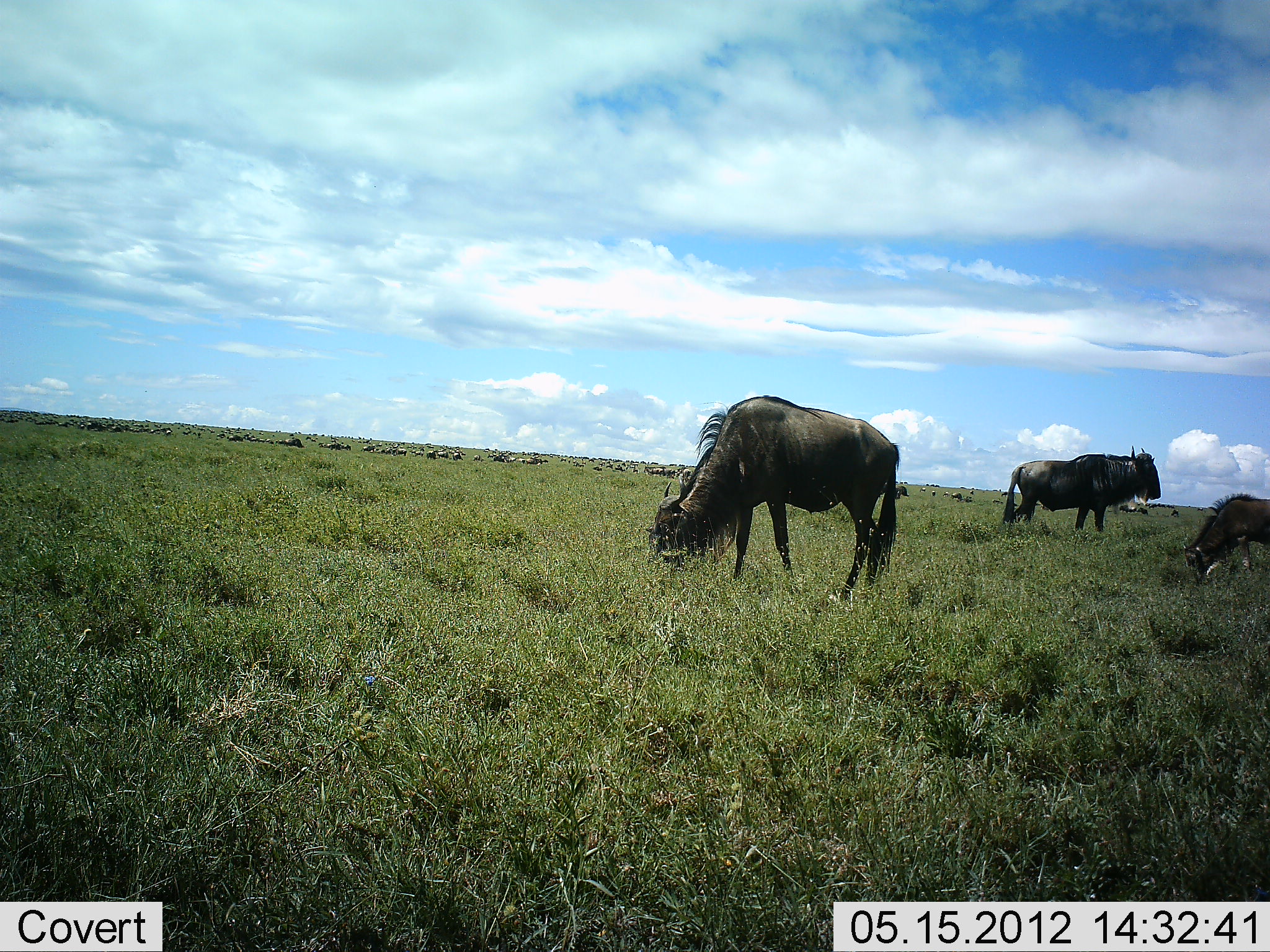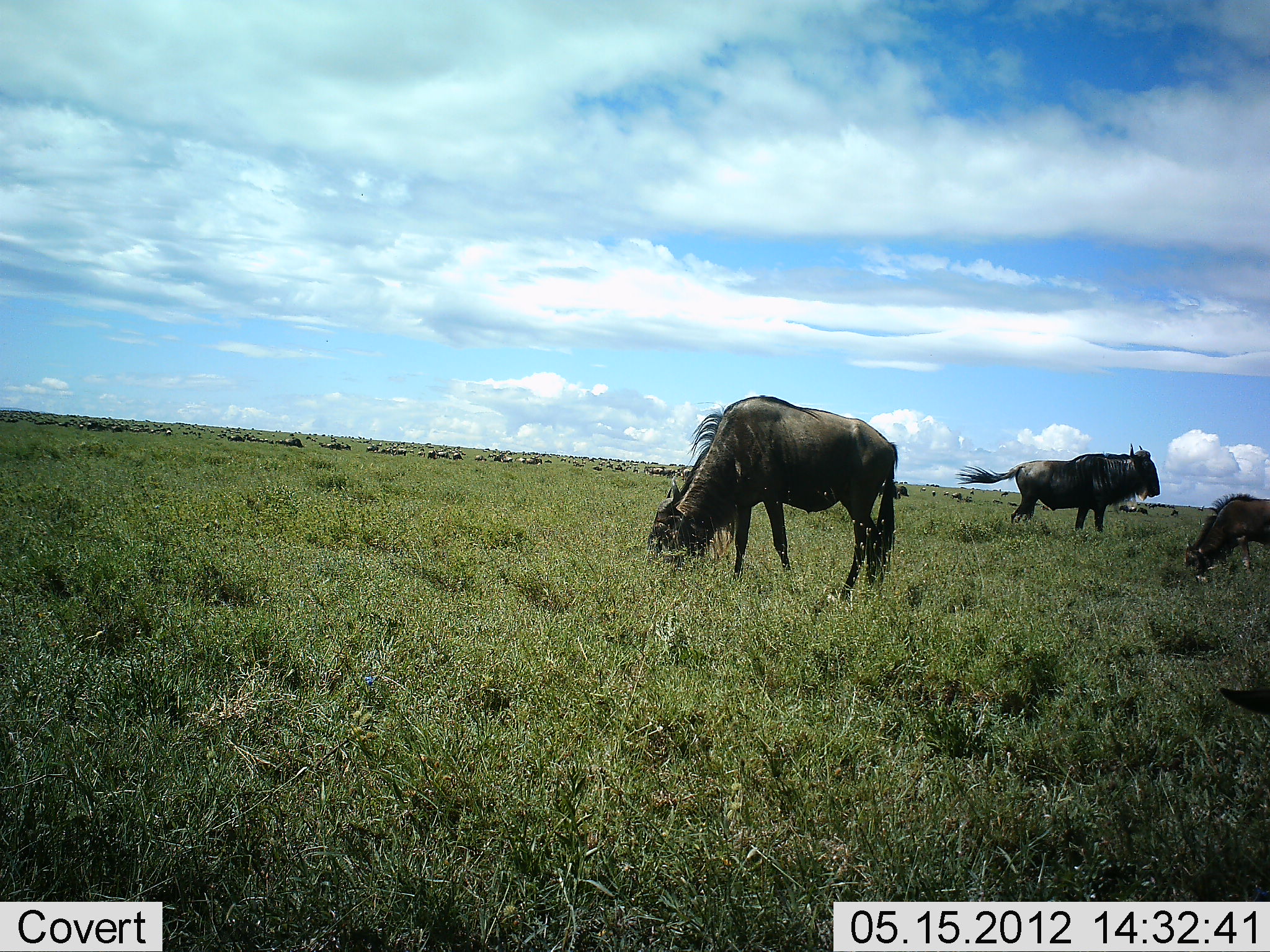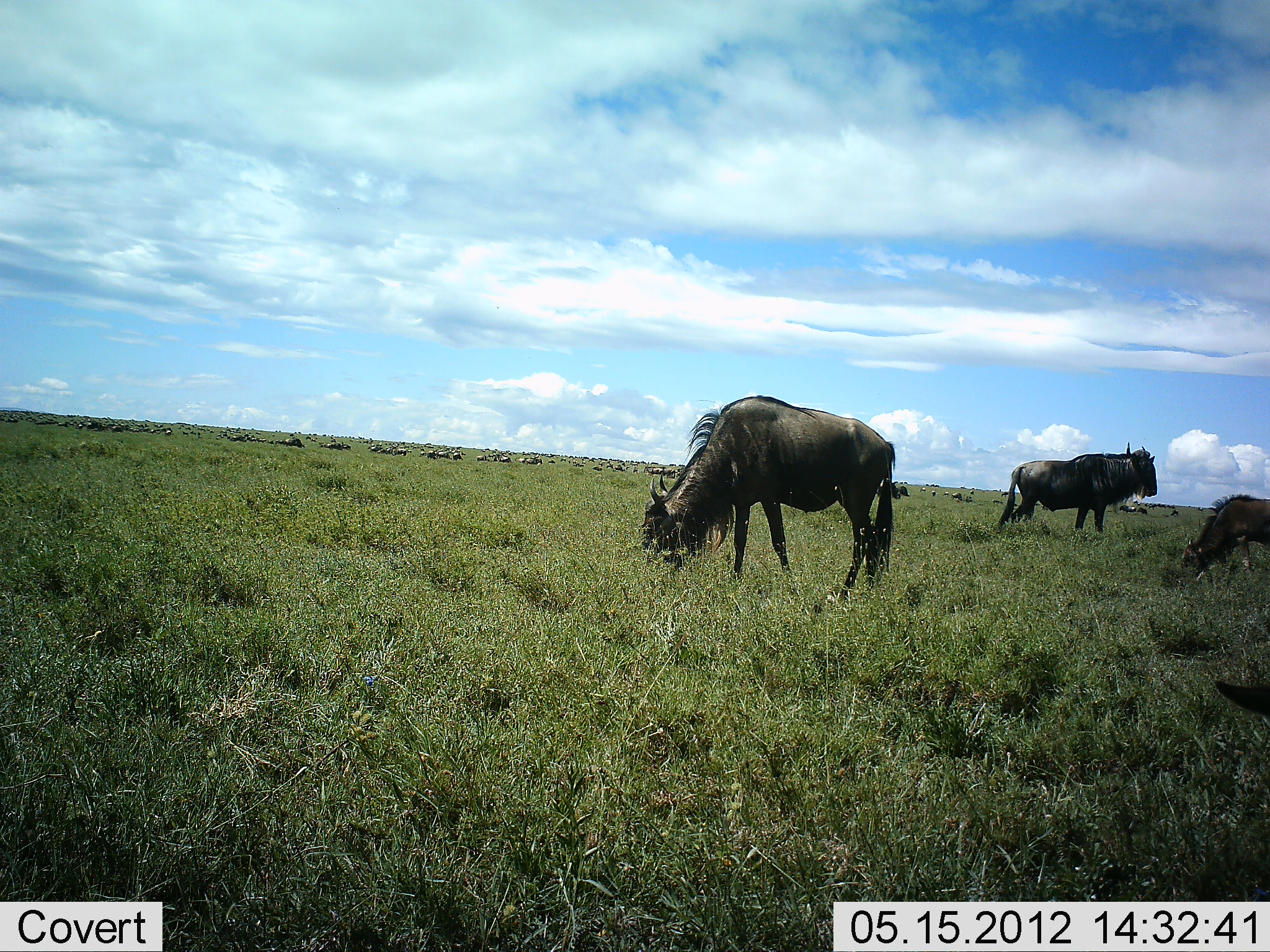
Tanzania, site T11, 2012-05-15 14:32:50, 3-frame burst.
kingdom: Animalia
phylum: Chordata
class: Mammalia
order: Artiodactyla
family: Bovidae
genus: Connochaetes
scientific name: Connochaetes taurinus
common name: blue wildebeest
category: wildebeest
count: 4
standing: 60%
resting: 10%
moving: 20%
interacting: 10%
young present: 10%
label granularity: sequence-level